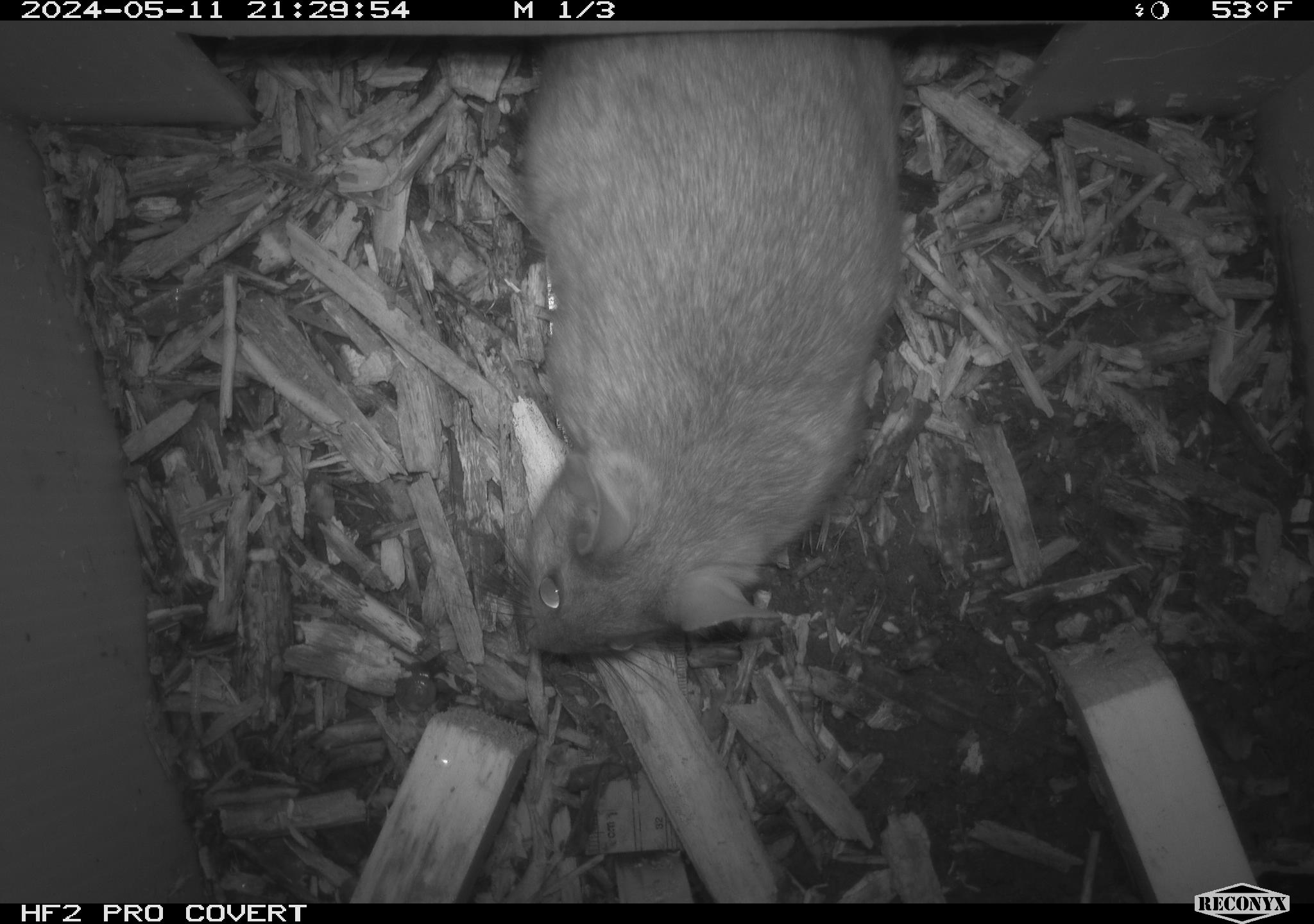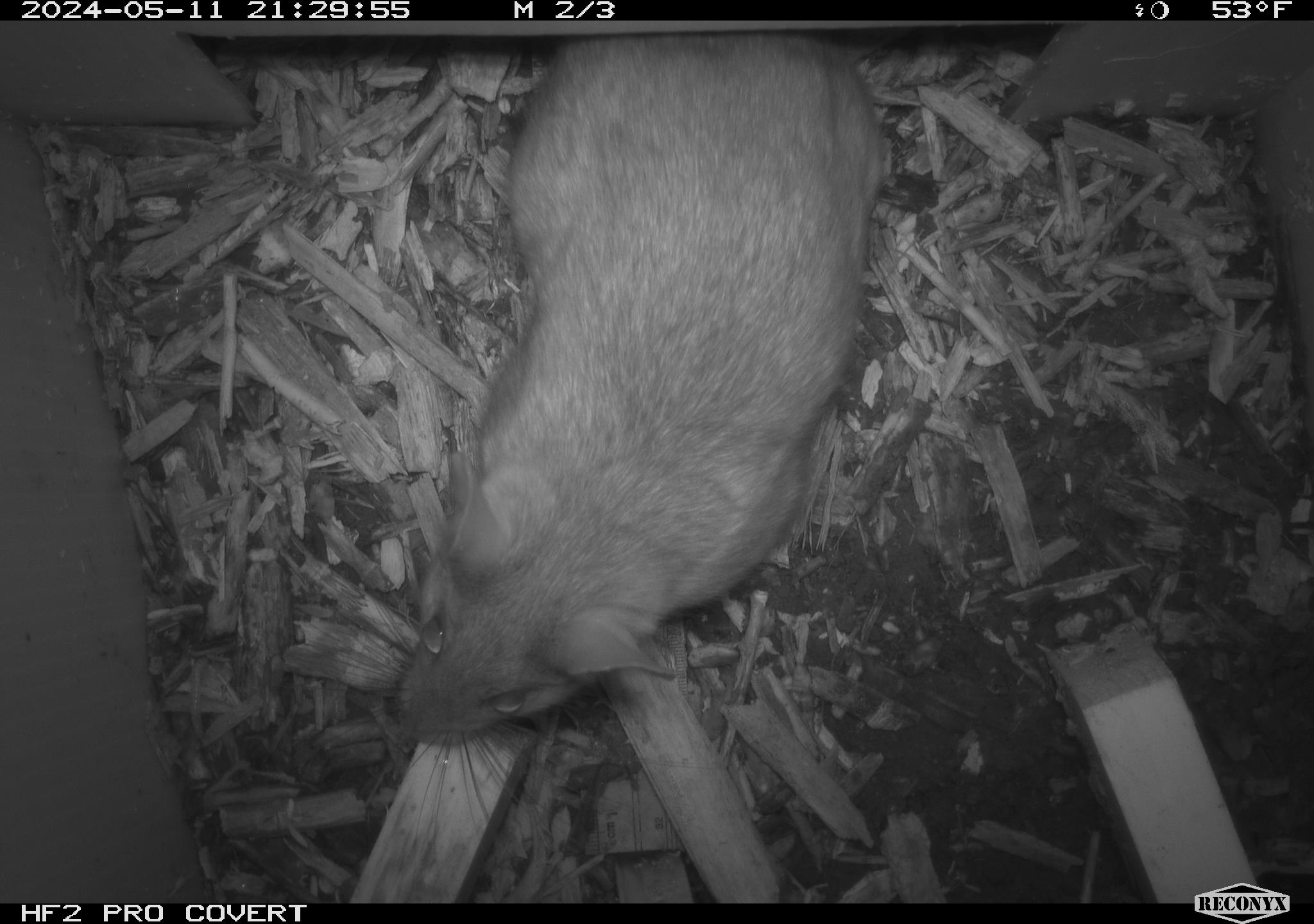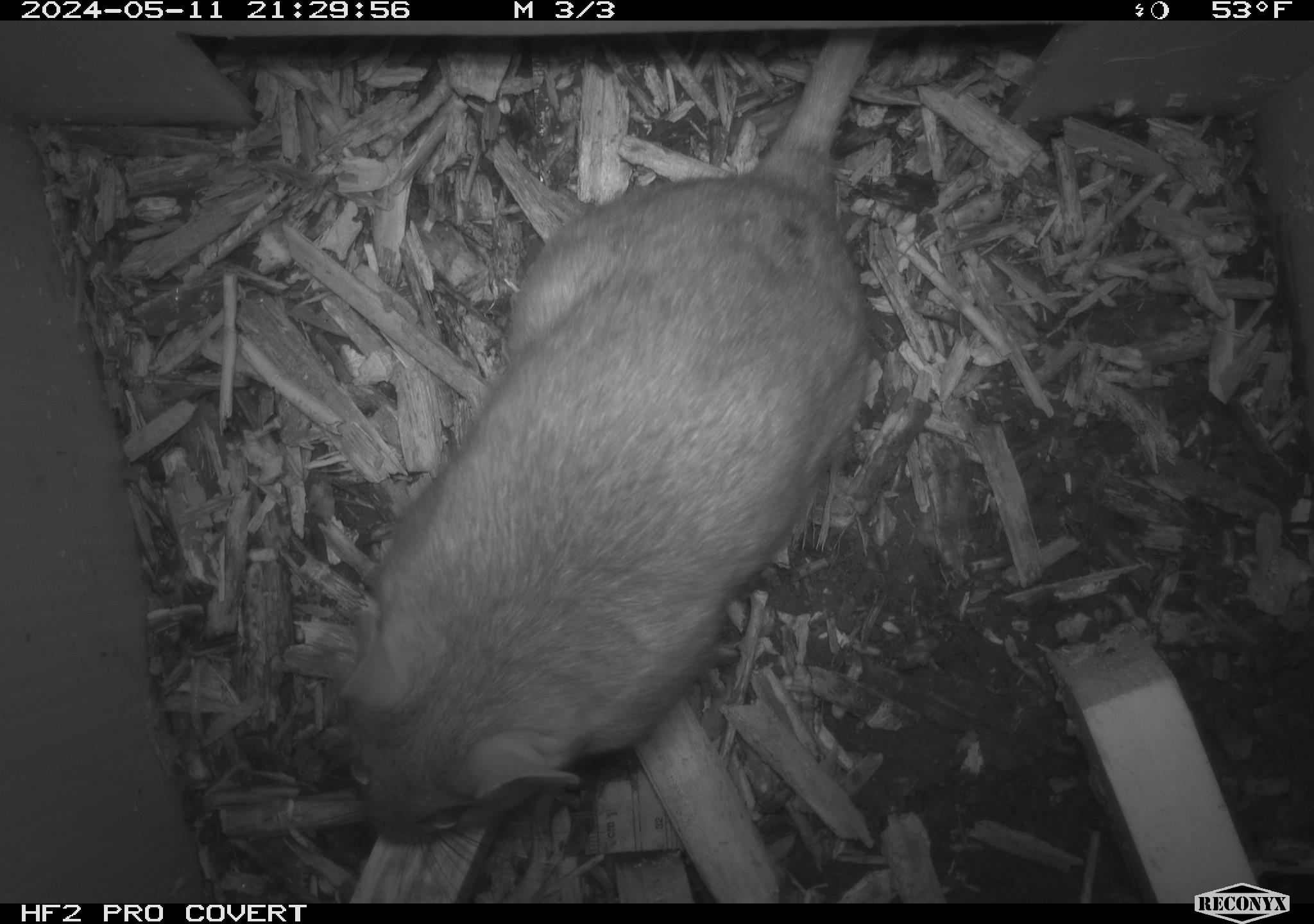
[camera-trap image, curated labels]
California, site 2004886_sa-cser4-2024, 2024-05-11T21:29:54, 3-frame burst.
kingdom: Animalia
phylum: Chordata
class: Mammalia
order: Rodentia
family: Muridae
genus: Rattus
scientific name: Rattus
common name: rat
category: rattus species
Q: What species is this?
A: Rattus species (rat) (Rattus).